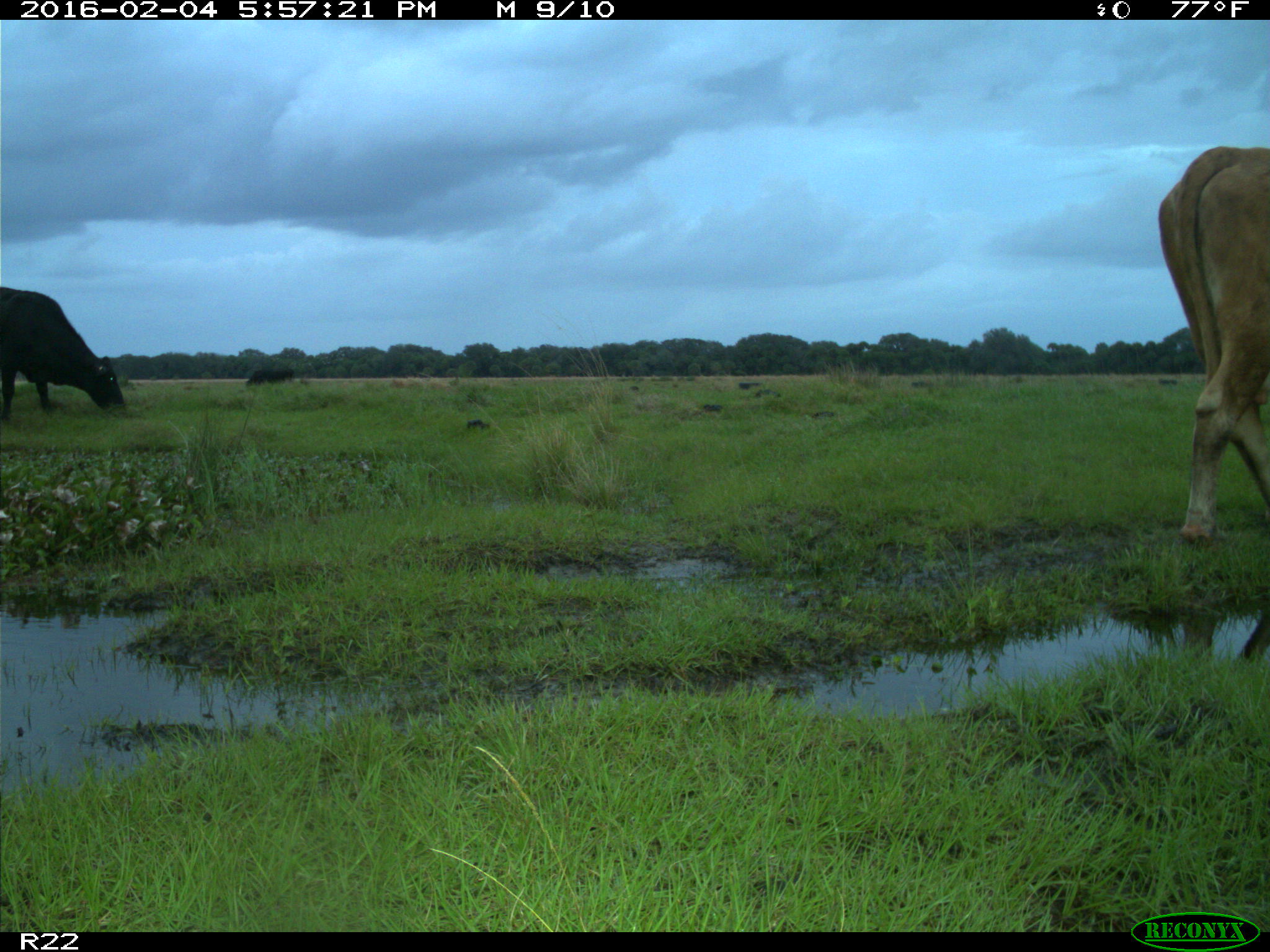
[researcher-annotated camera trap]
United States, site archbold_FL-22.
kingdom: Animalia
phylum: Chordata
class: Mammalia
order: Artiodactyla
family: Bovidae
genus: Bos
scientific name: Bos taurus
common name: domestic cow